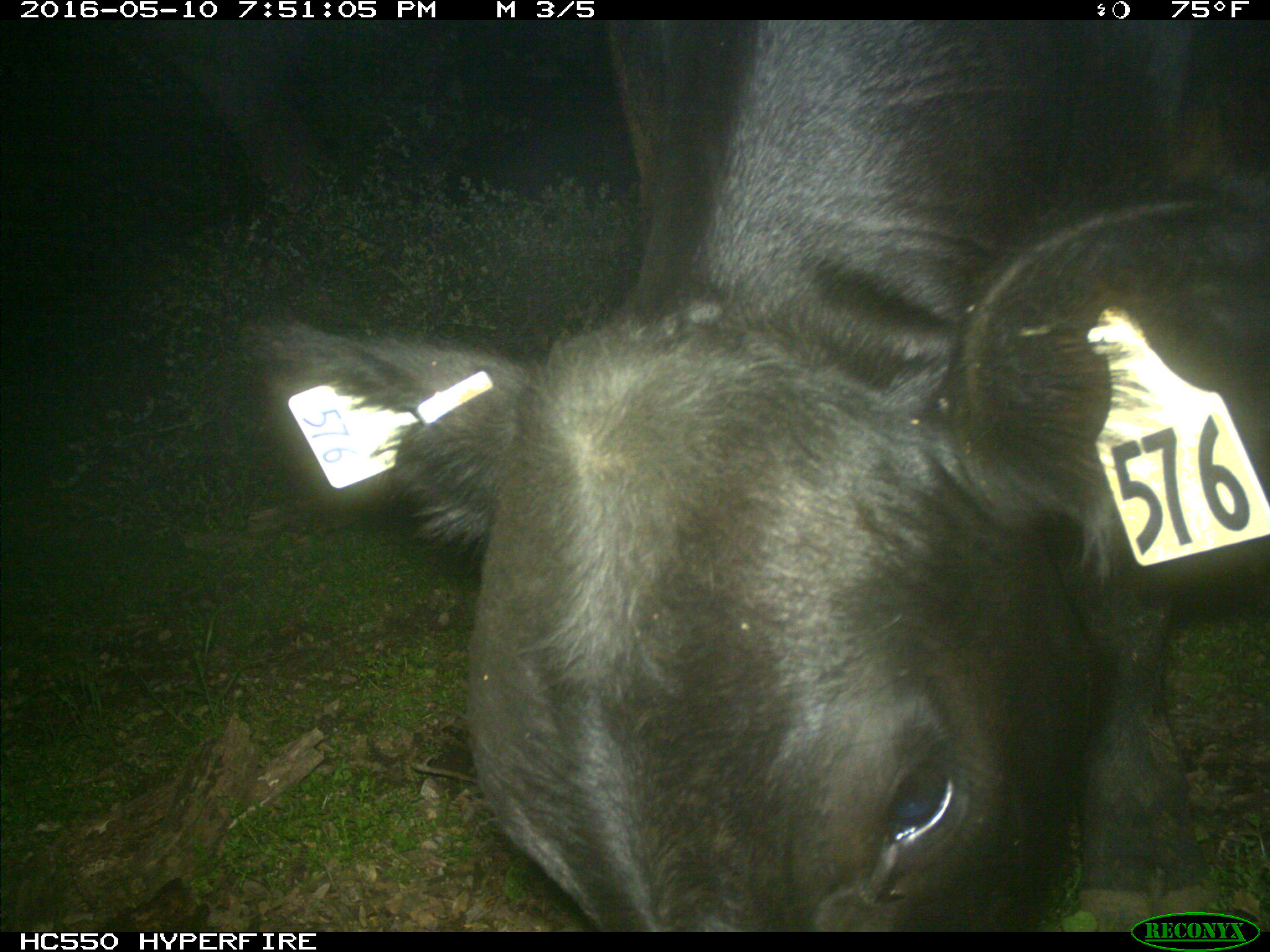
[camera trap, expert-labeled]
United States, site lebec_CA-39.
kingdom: Animalia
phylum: Chordata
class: Mammalia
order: Artiodactyla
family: Bovidae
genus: Bos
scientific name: Bos taurus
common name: domestic cow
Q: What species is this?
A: Bos taurus (domestic cow).